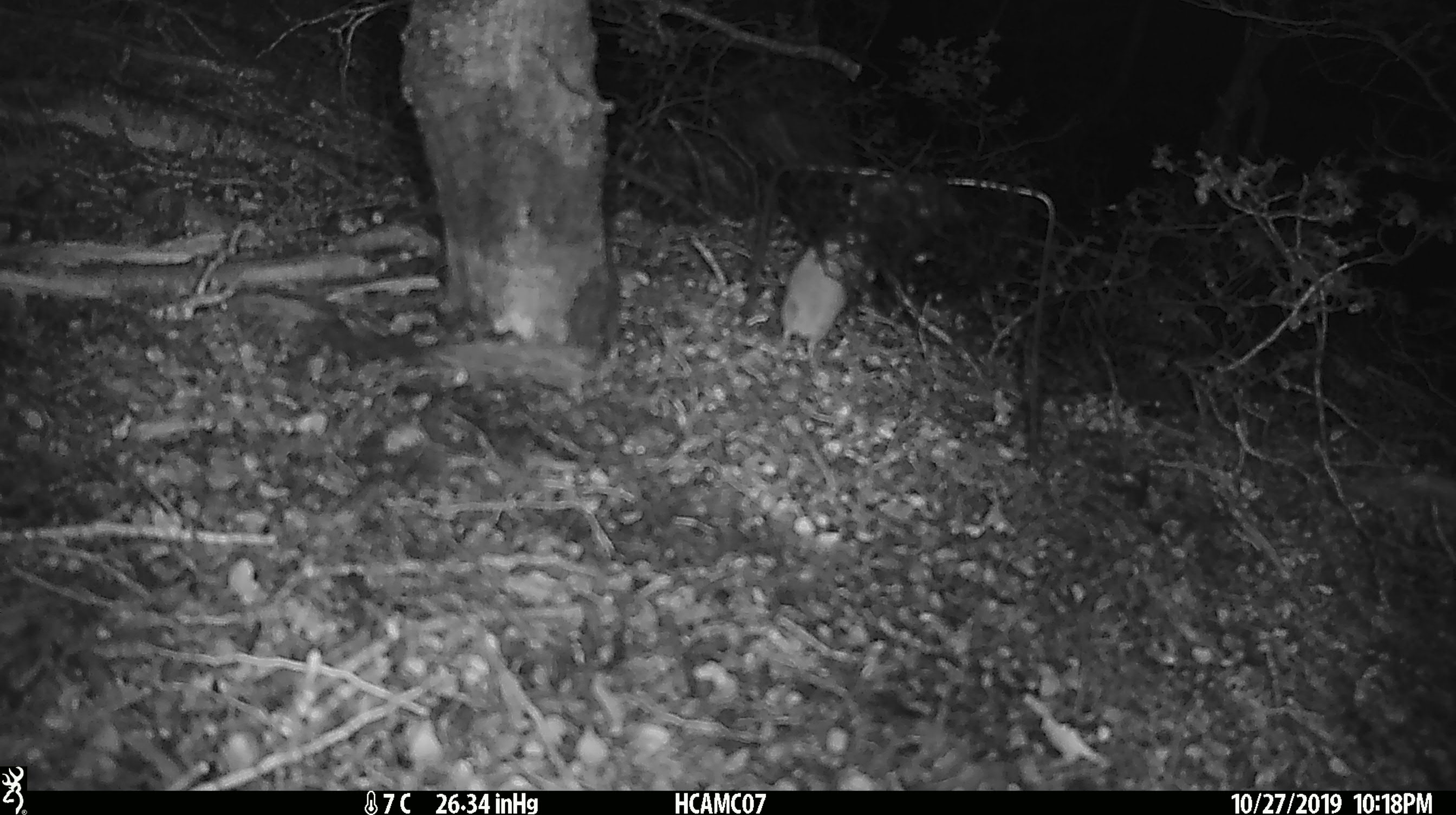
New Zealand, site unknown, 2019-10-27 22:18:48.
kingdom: Animalia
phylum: Chordata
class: Mammalia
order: Rodentia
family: Muridae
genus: Mus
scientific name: Mus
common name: mouse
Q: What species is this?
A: Mouse (Mus).